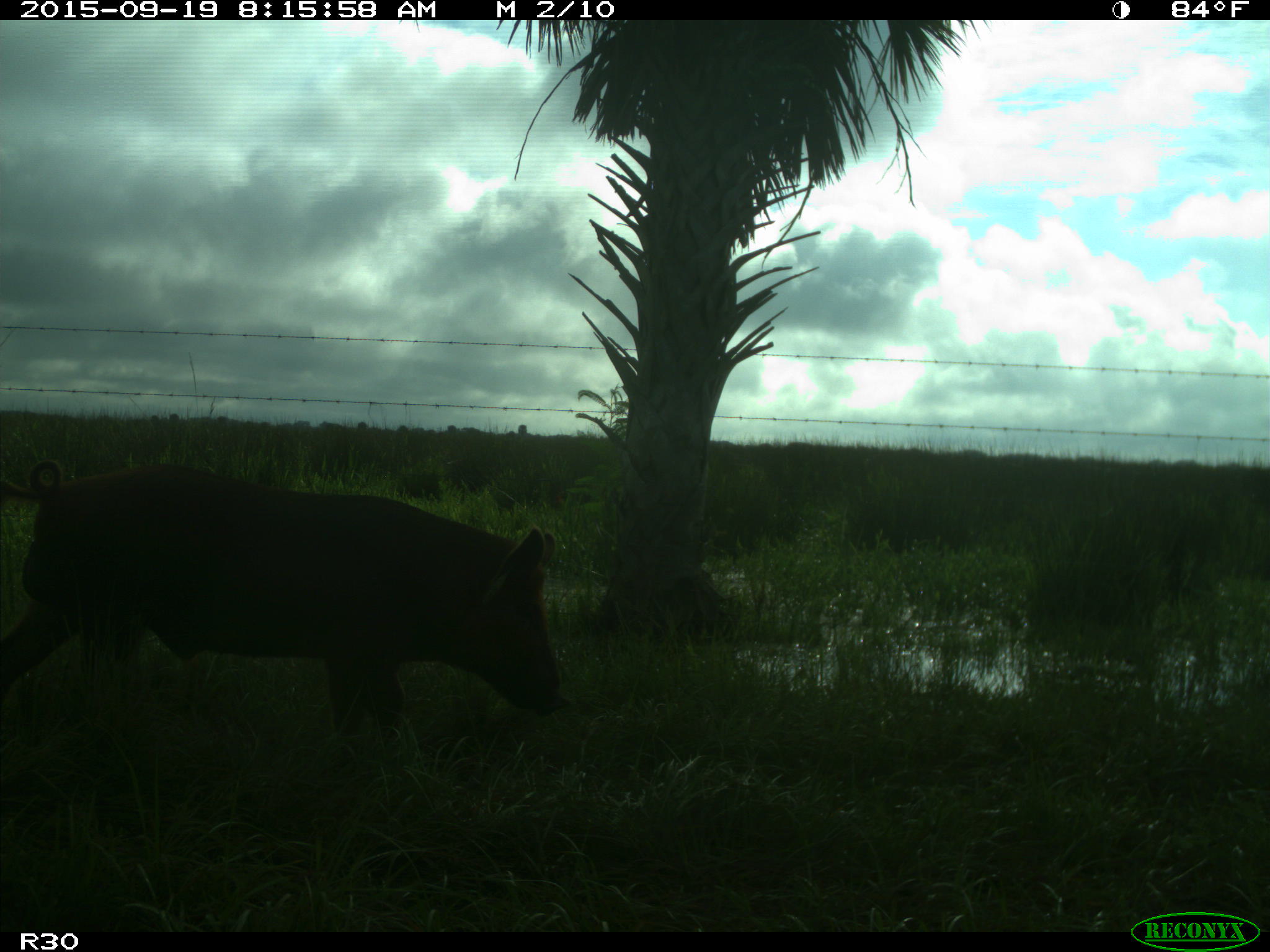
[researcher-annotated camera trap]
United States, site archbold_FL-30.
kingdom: Animalia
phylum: Chordata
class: Mammalia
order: Artiodactyla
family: Suidae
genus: Sus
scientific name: Sus scrofa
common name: wild boar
Sus scrofa (wild boar).